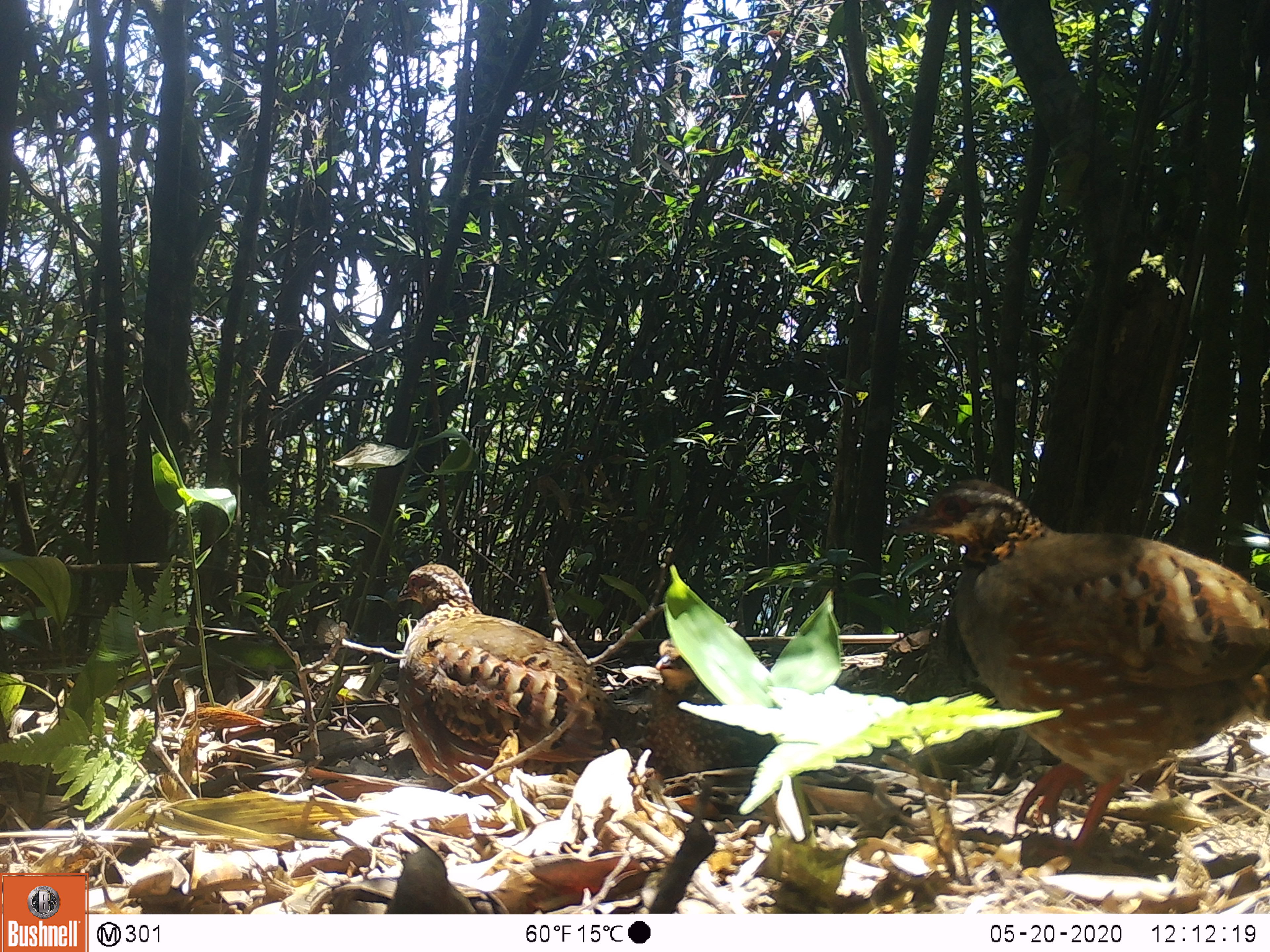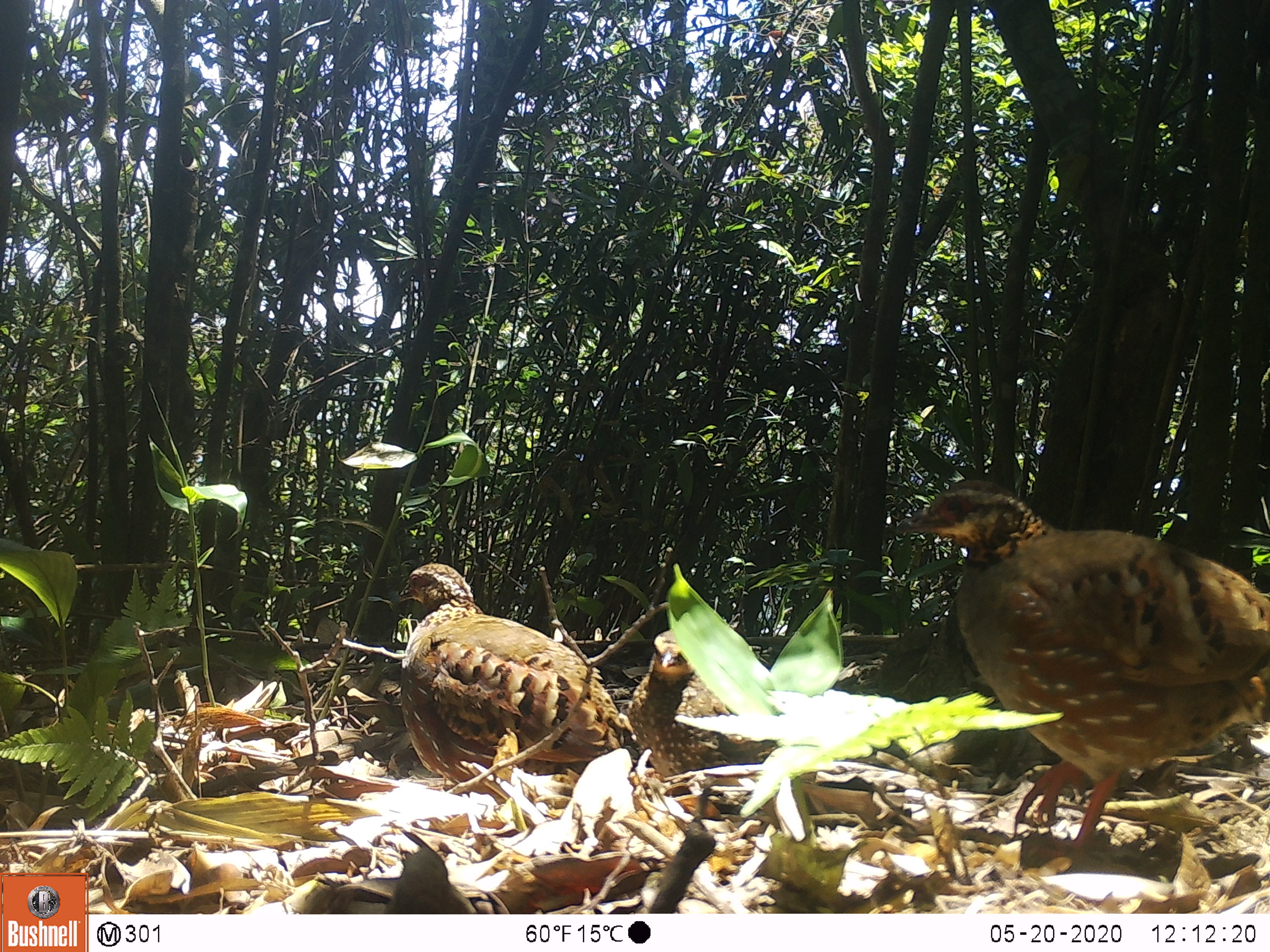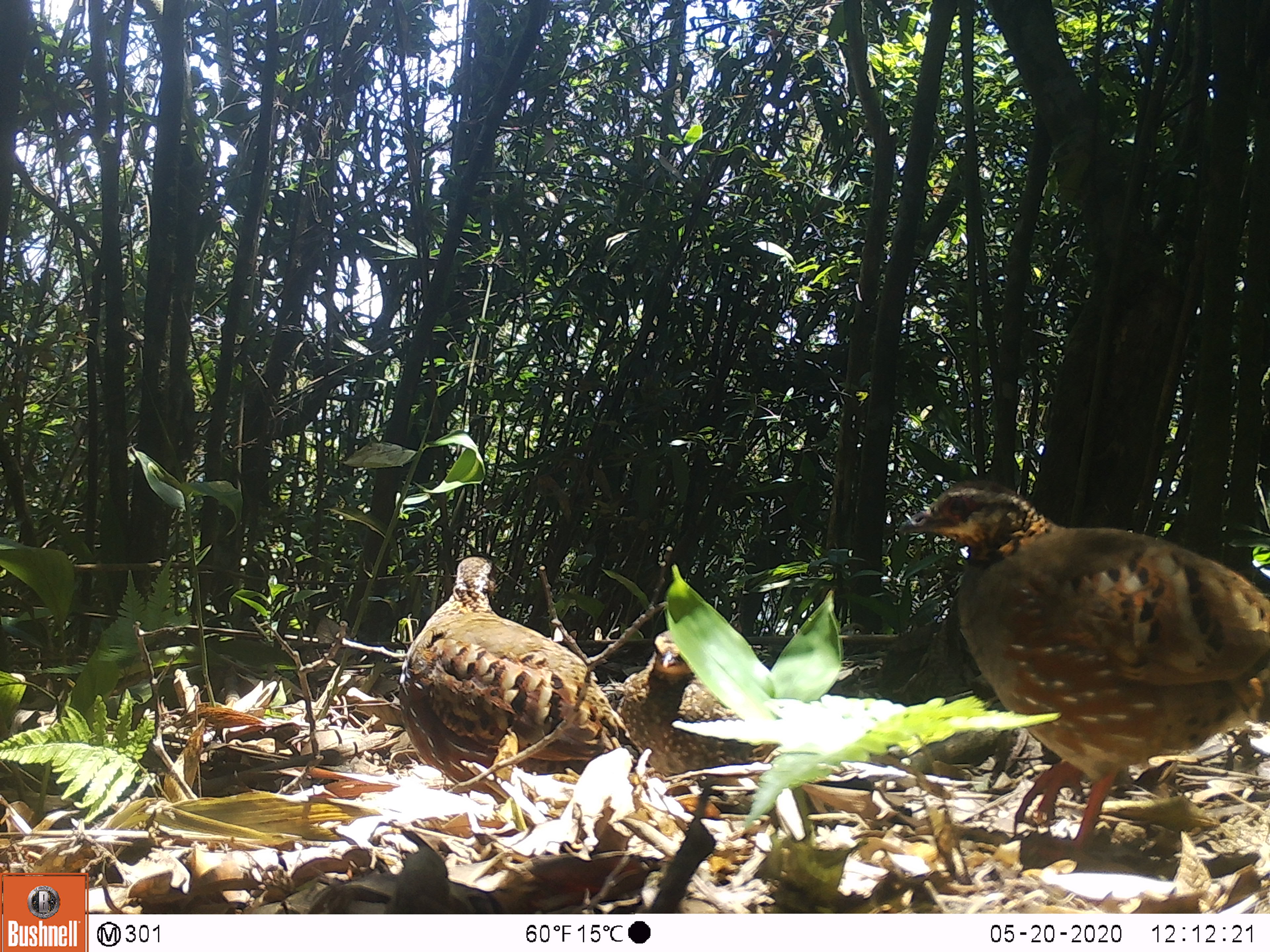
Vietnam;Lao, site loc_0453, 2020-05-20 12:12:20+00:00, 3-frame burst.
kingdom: Animalia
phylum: Chordata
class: Aves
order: Galliformes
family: Phasianidae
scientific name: Phasianidae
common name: partridge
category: unidentified partridge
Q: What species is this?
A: Unidentified partridge (partridge) (Phasianidae).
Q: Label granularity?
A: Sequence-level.